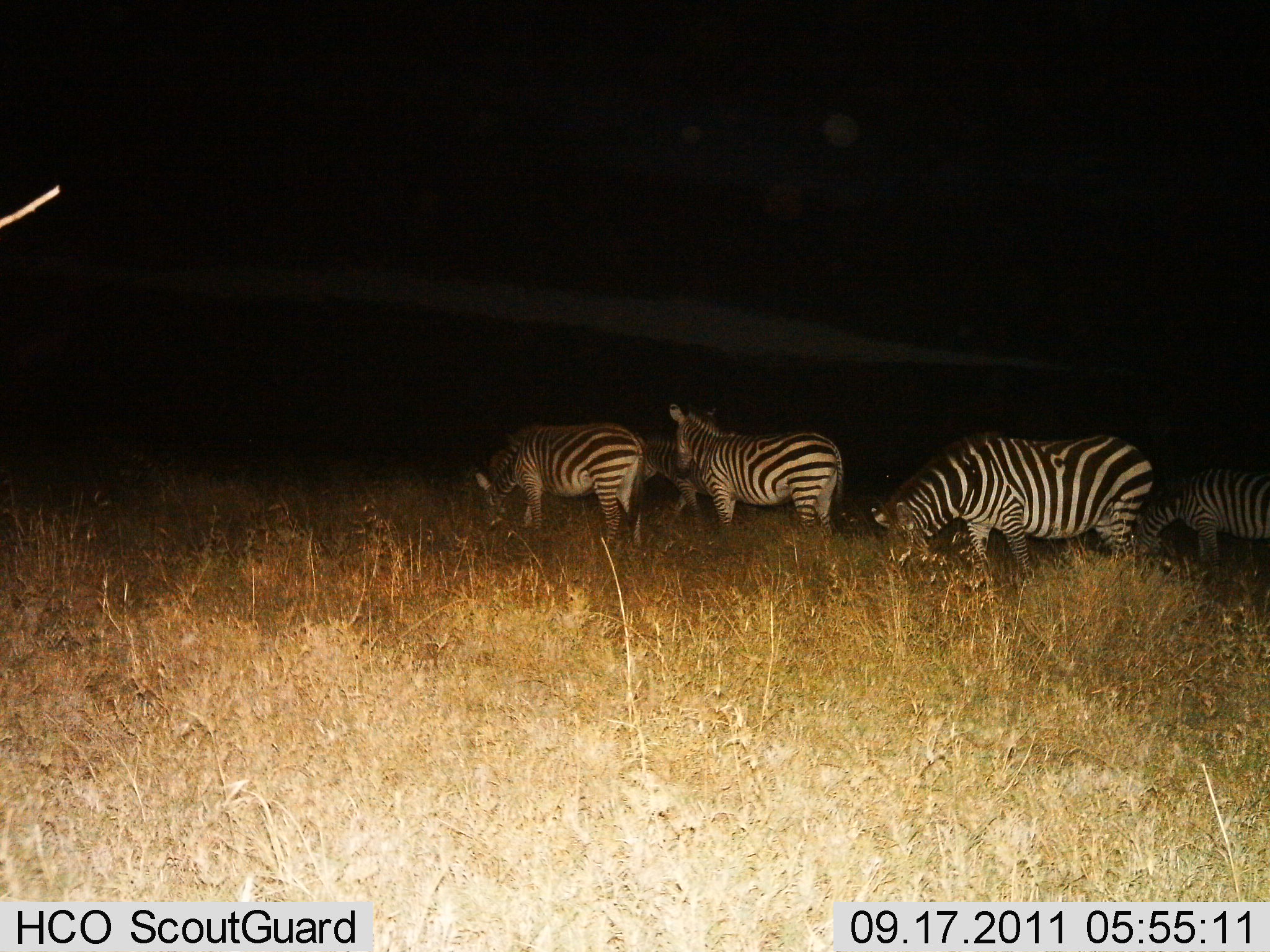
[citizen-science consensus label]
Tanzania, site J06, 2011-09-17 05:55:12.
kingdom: Animalia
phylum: Chordata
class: Mammalia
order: Perissodactyla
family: Equidae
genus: Equus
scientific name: Equus quagga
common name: plains zebra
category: zebra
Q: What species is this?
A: Zebra (plains zebra) (Equus quagga).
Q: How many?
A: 5.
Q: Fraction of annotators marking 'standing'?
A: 33%.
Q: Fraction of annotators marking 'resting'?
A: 0%.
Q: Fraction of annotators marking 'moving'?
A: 6%.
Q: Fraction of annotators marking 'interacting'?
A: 0%.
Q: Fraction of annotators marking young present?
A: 0%.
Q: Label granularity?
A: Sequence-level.